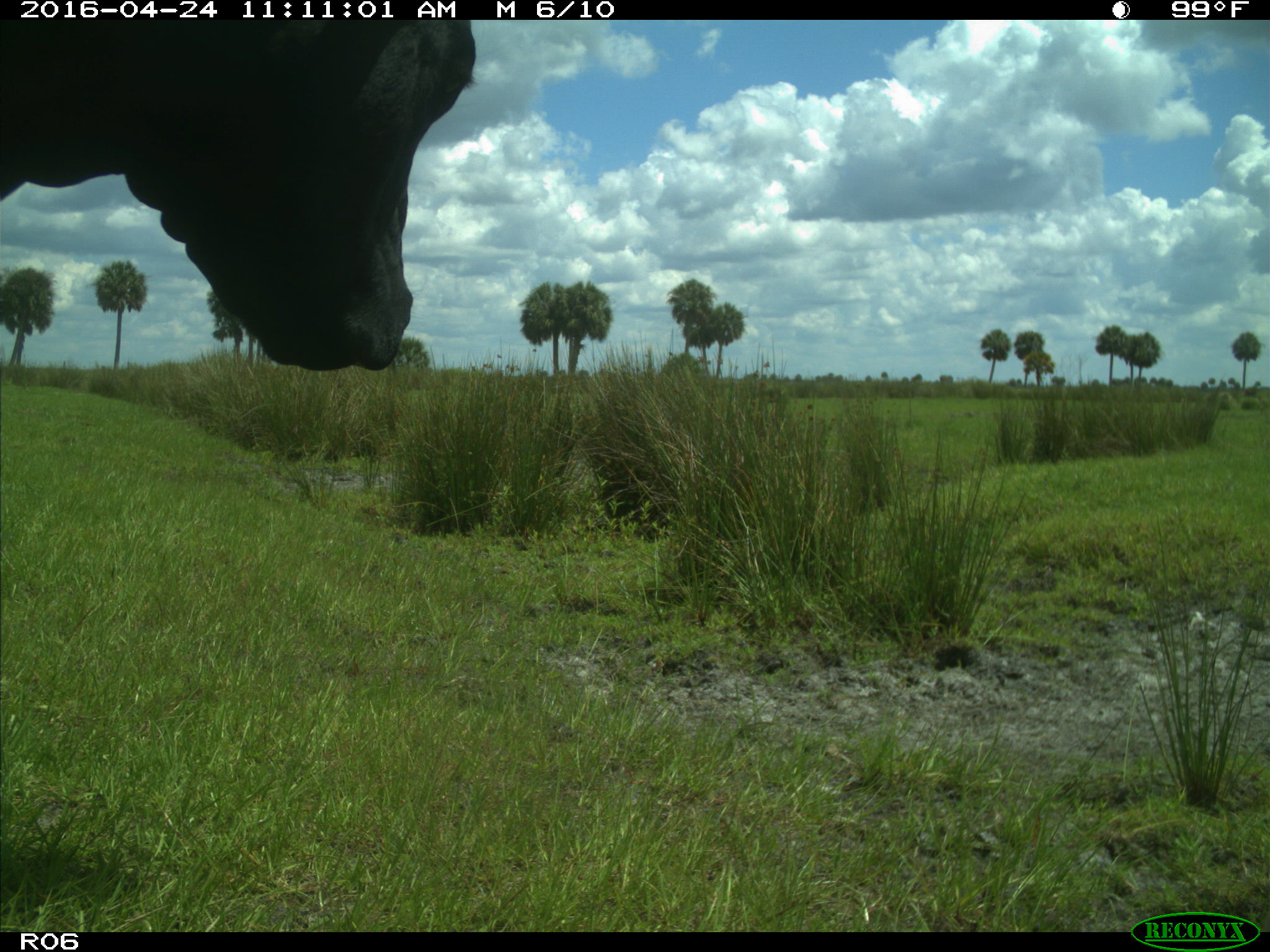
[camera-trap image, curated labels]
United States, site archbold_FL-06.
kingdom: Animalia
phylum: Chordata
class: Mammalia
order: Artiodactyla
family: Bovidae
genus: Bos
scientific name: Bos taurus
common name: domestic cow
Bos taurus (domestic cow).